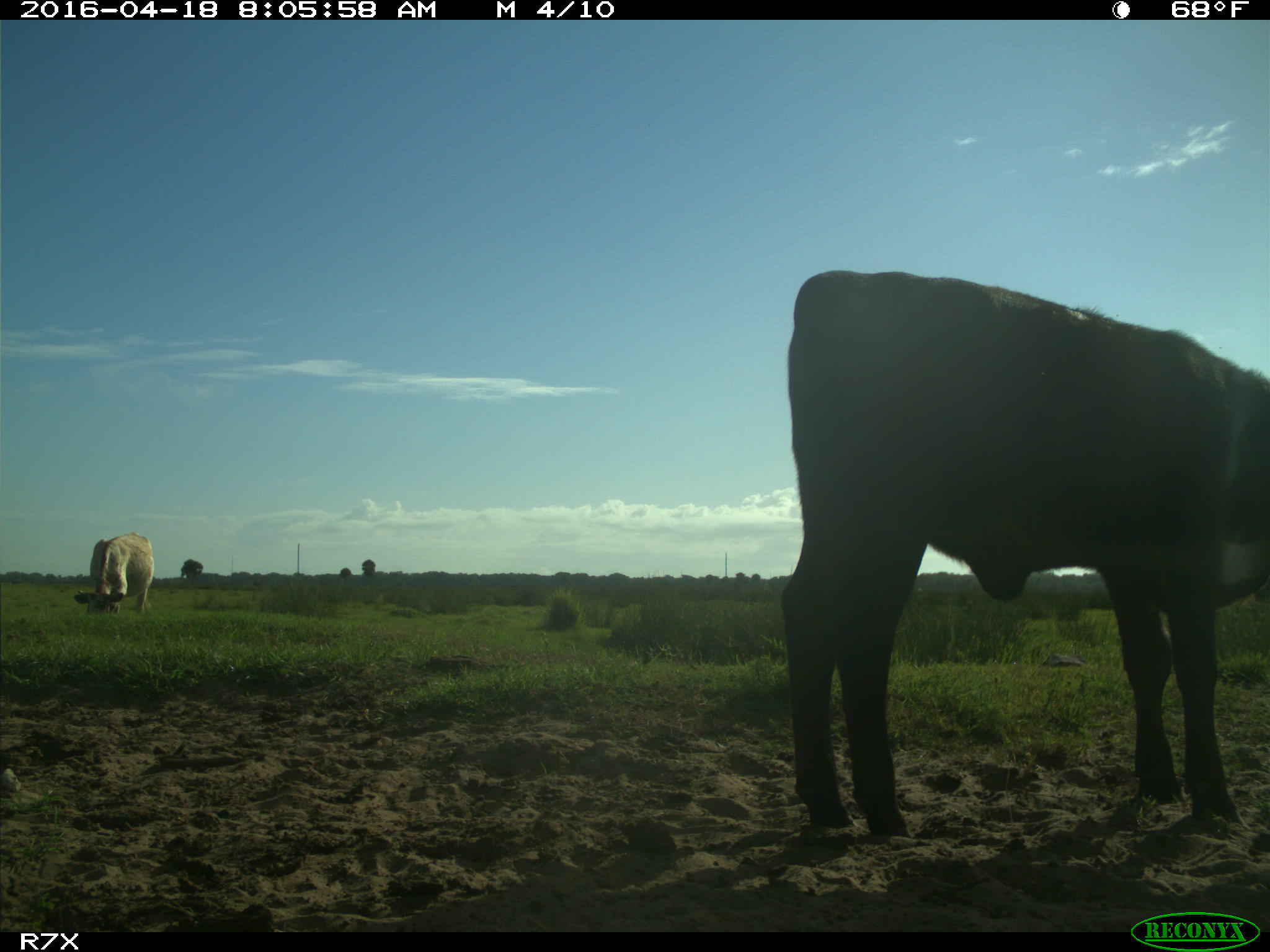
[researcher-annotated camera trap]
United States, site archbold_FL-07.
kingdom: Animalia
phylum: Chordata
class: Mammalia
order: Artiodactyla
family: Bovidae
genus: Bos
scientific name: Bos taurus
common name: domestic cow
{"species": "Bos taurus (domestic cow)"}